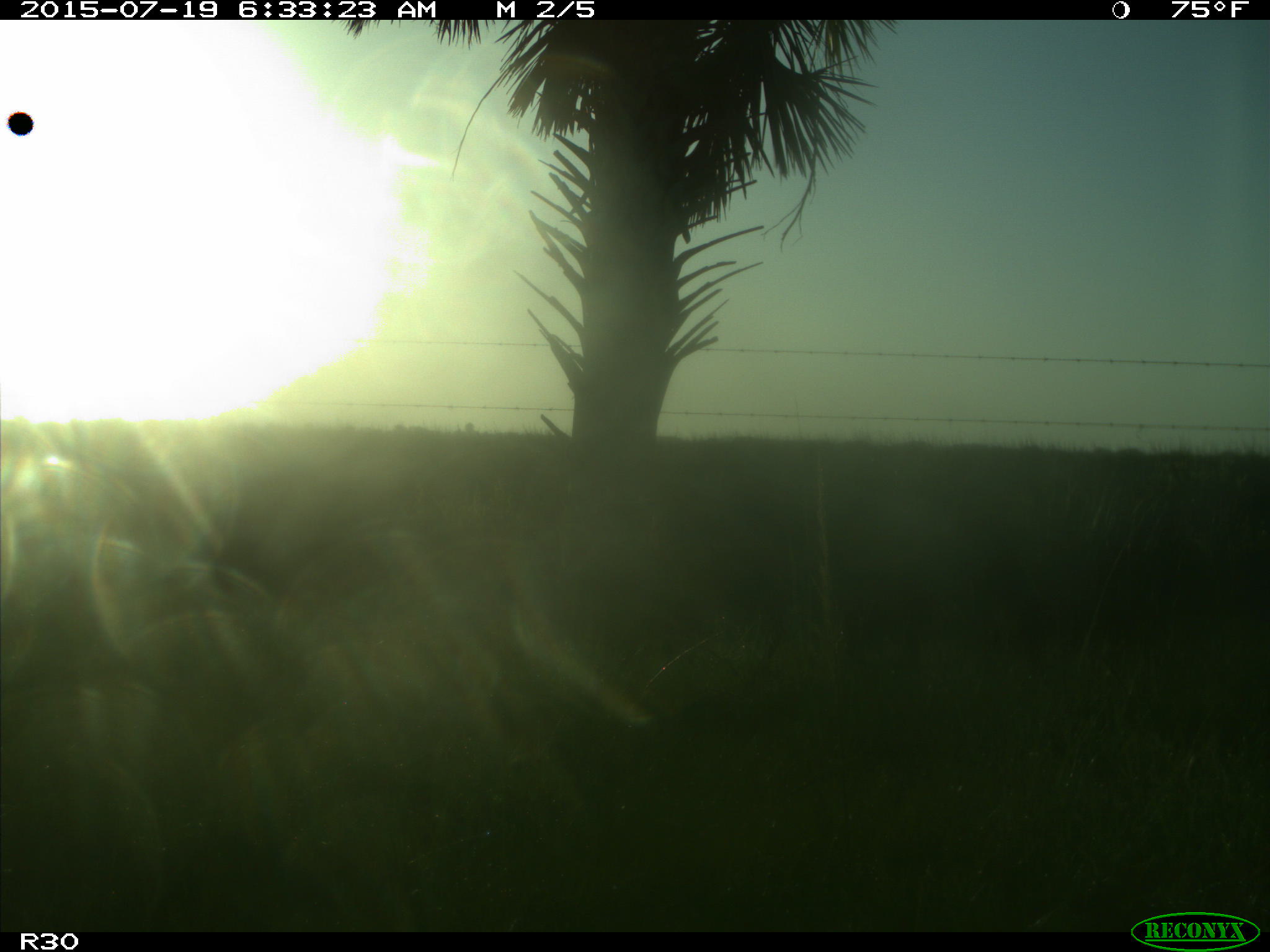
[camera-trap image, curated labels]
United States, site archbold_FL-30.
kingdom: Animalia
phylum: Chordata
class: Mammalia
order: Artiodactyla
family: Bovidae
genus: Bos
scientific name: Bos taurus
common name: domestic cow